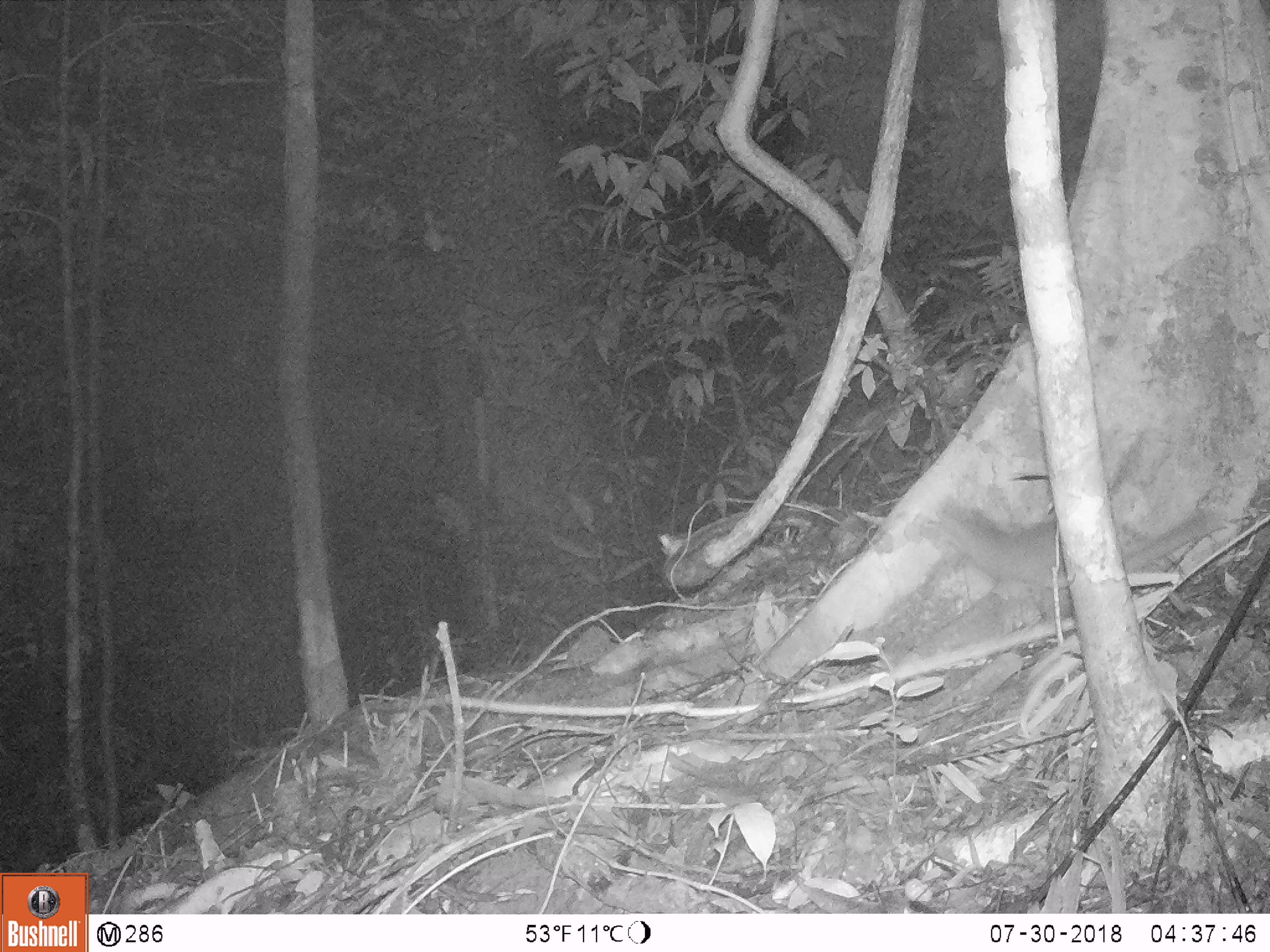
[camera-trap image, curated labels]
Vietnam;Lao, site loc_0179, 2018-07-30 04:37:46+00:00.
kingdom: Animalia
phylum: Chordata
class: Mammalia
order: Carnivora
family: Mustelidae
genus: Melogale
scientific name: Melogale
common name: ferret badger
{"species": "ferret badger (Melogale)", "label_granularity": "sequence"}